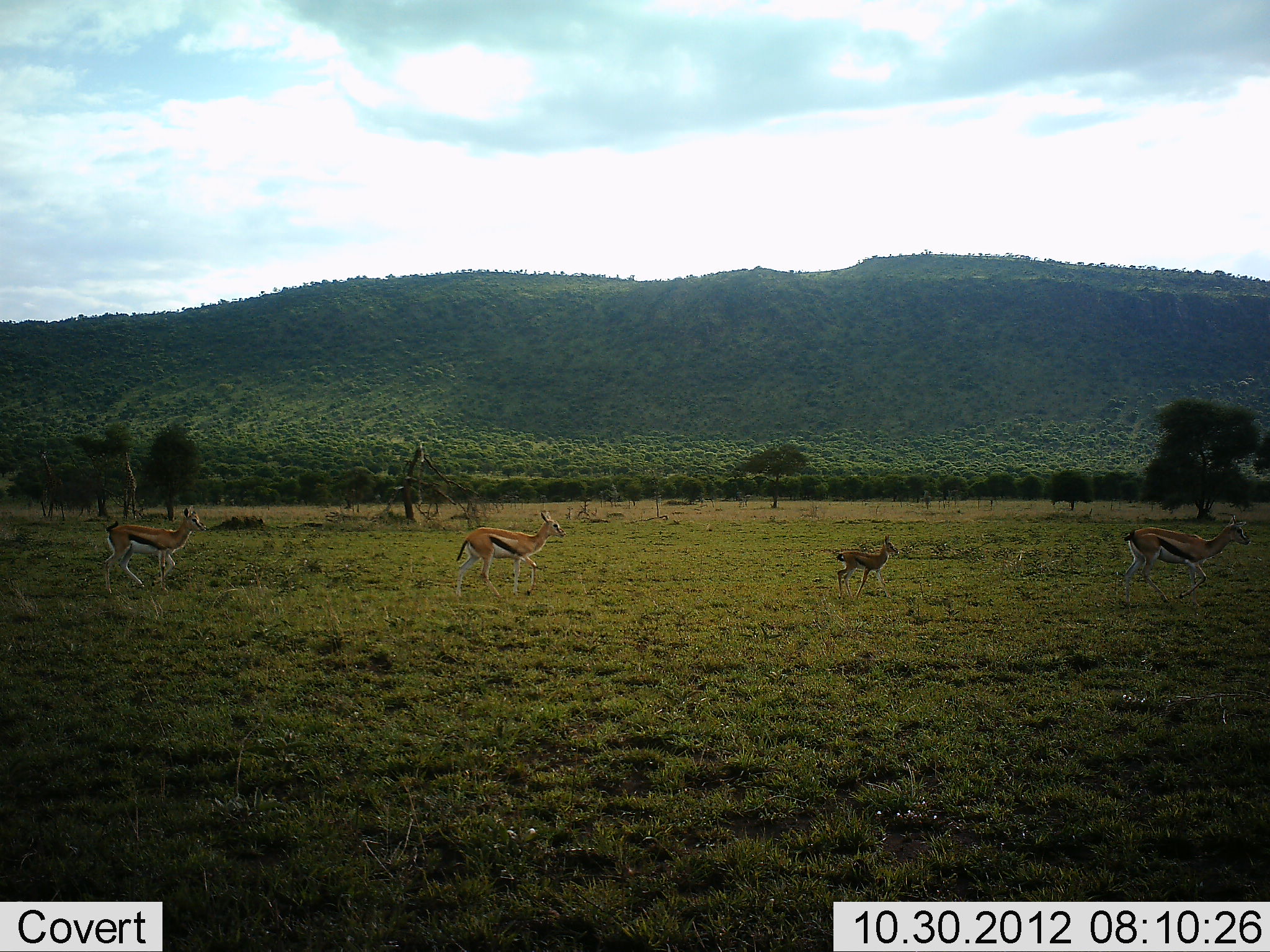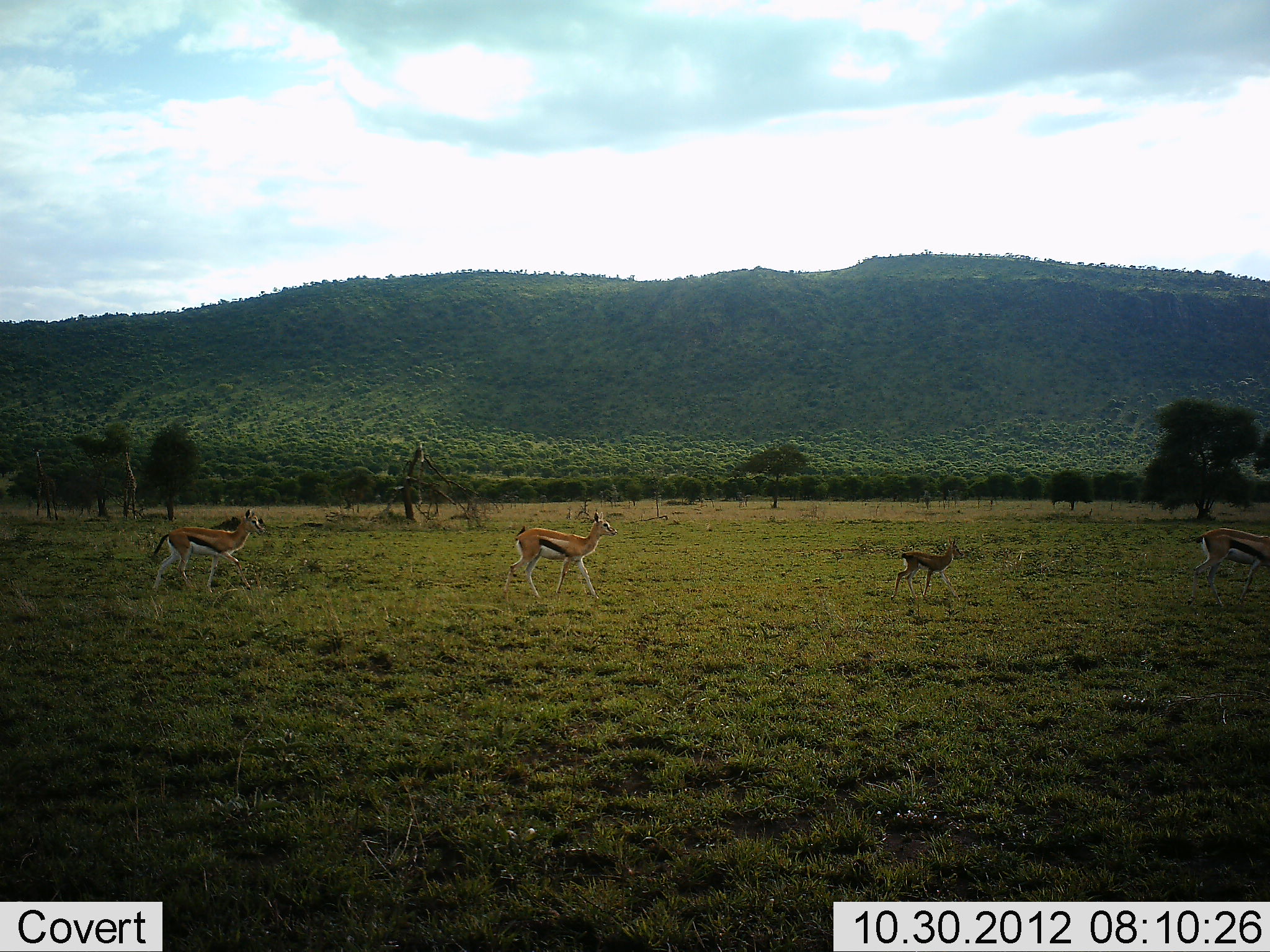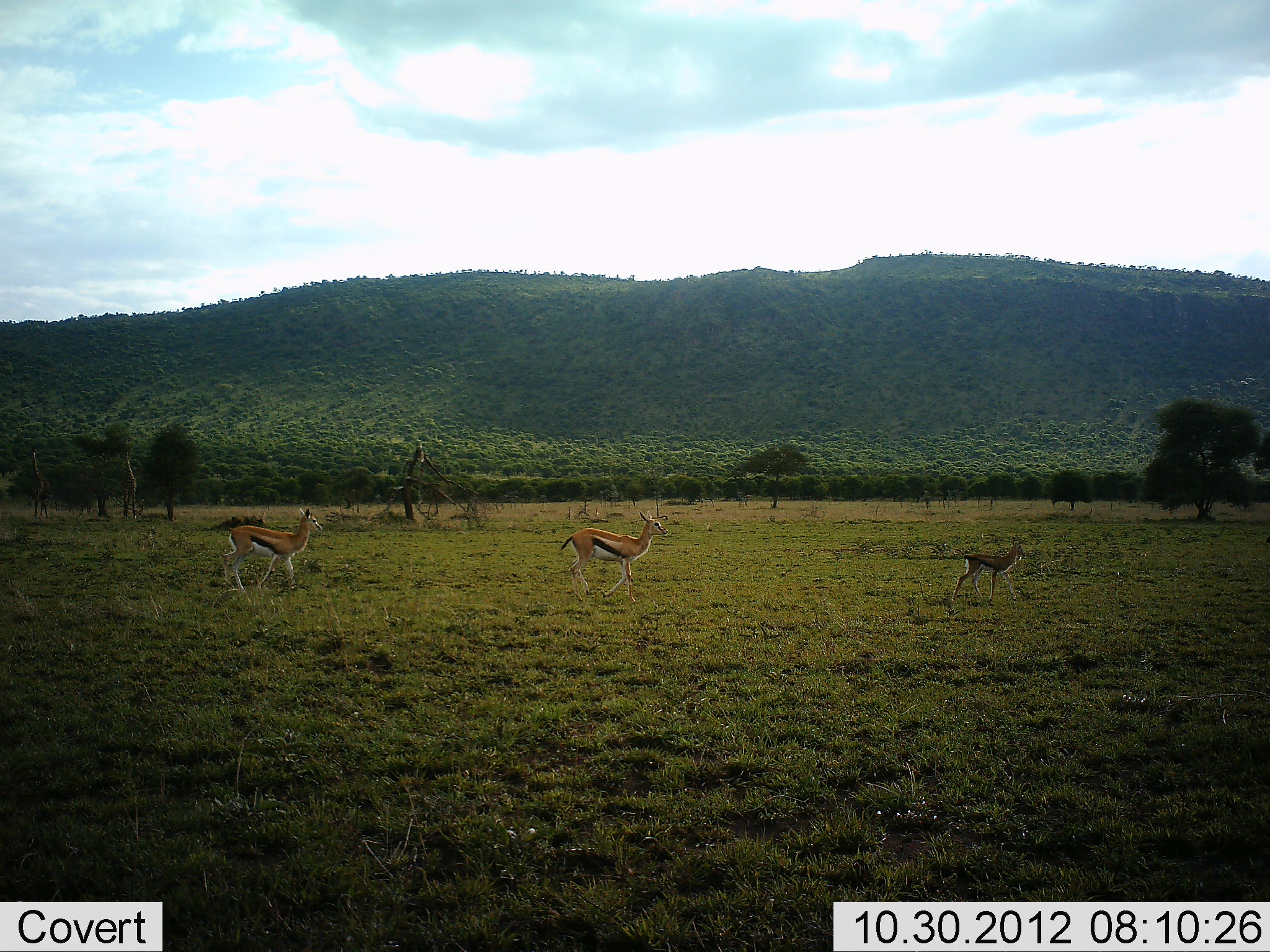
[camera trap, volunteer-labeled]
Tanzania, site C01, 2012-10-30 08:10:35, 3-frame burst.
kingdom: Animalia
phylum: Chordata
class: Mammalia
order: Artiodactyla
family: Bovidae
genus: Eudorcas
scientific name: Eudorcas thomsonii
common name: thomson's gazelle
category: gazellethomsons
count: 4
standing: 0%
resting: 0%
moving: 100%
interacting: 0%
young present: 82%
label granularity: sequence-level